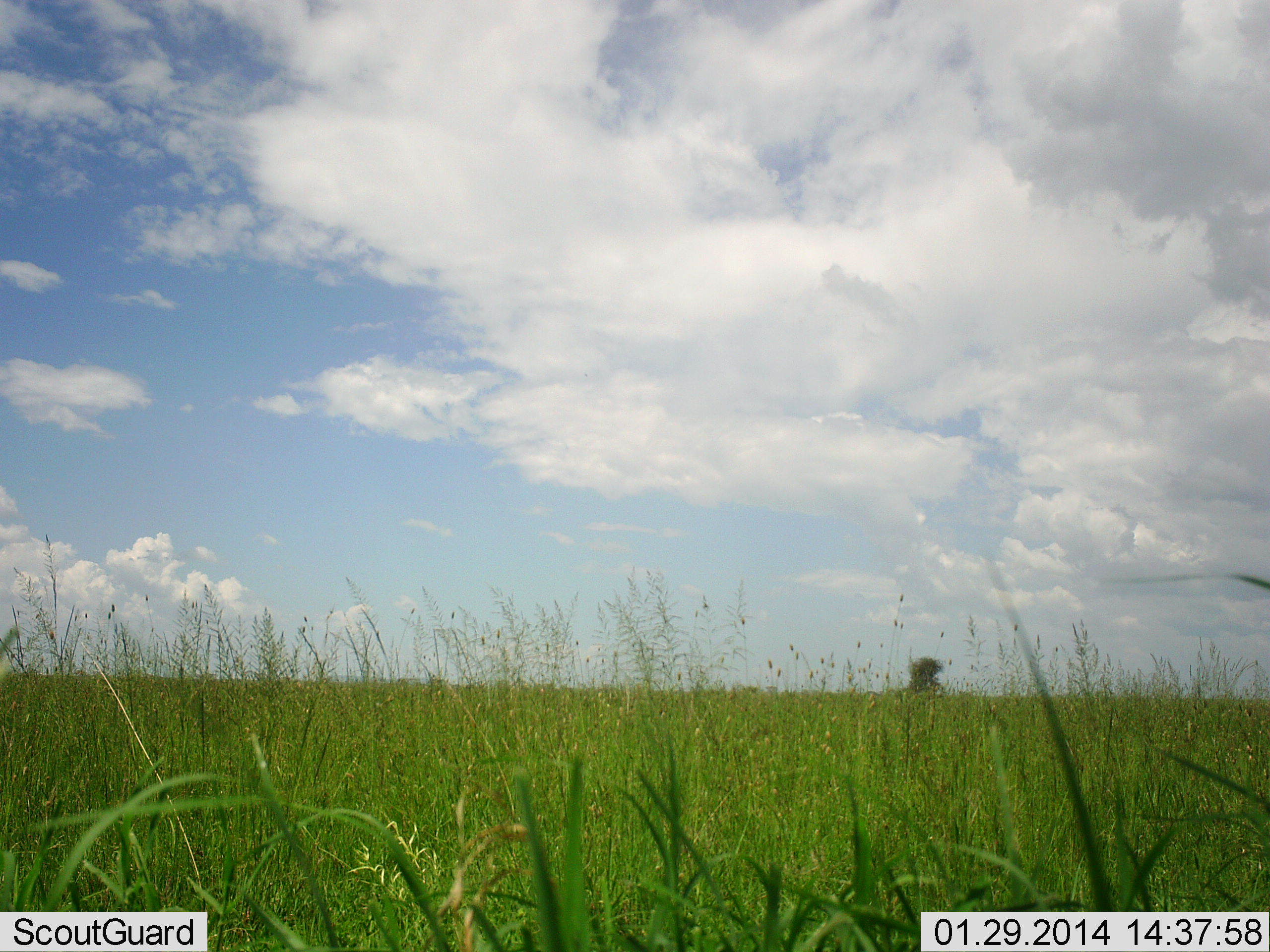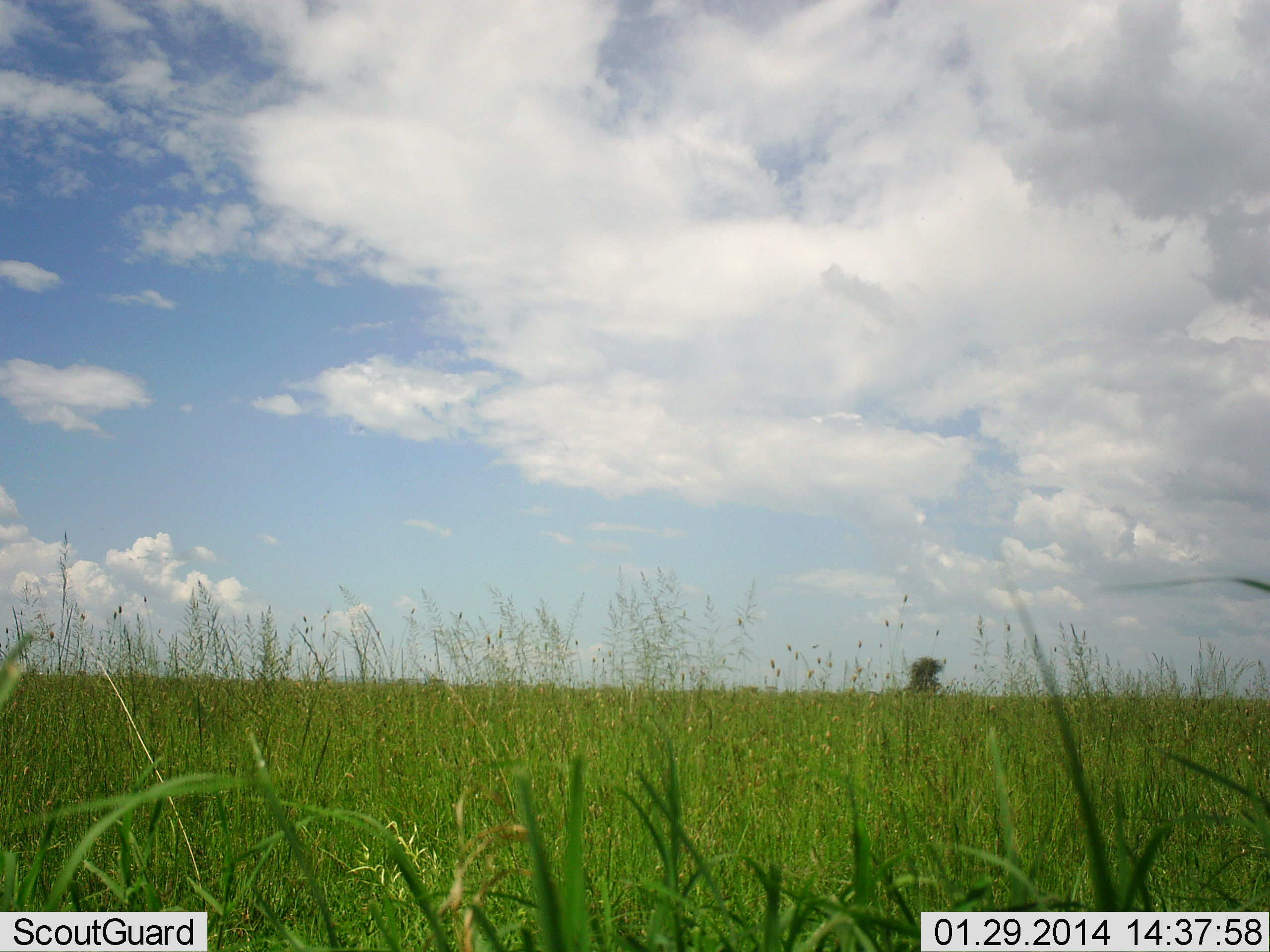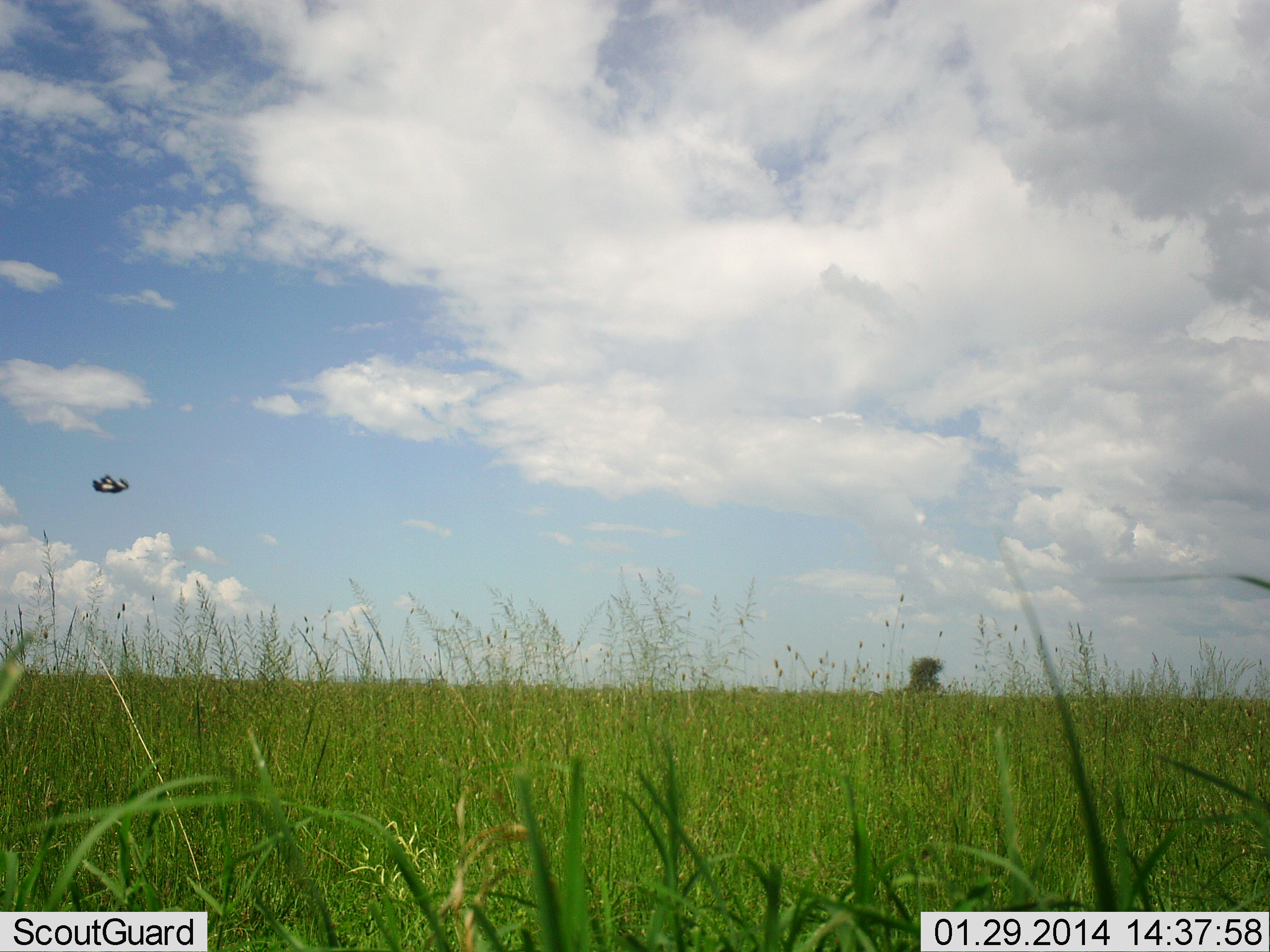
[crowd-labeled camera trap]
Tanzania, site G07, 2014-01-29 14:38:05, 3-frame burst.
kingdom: Animalia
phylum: Arthropoda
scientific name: Arthropoda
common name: arthropods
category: insectspider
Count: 1.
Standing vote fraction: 0%.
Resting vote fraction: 0%.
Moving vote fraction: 100%.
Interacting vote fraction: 0%.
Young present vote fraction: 0%.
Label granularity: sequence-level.